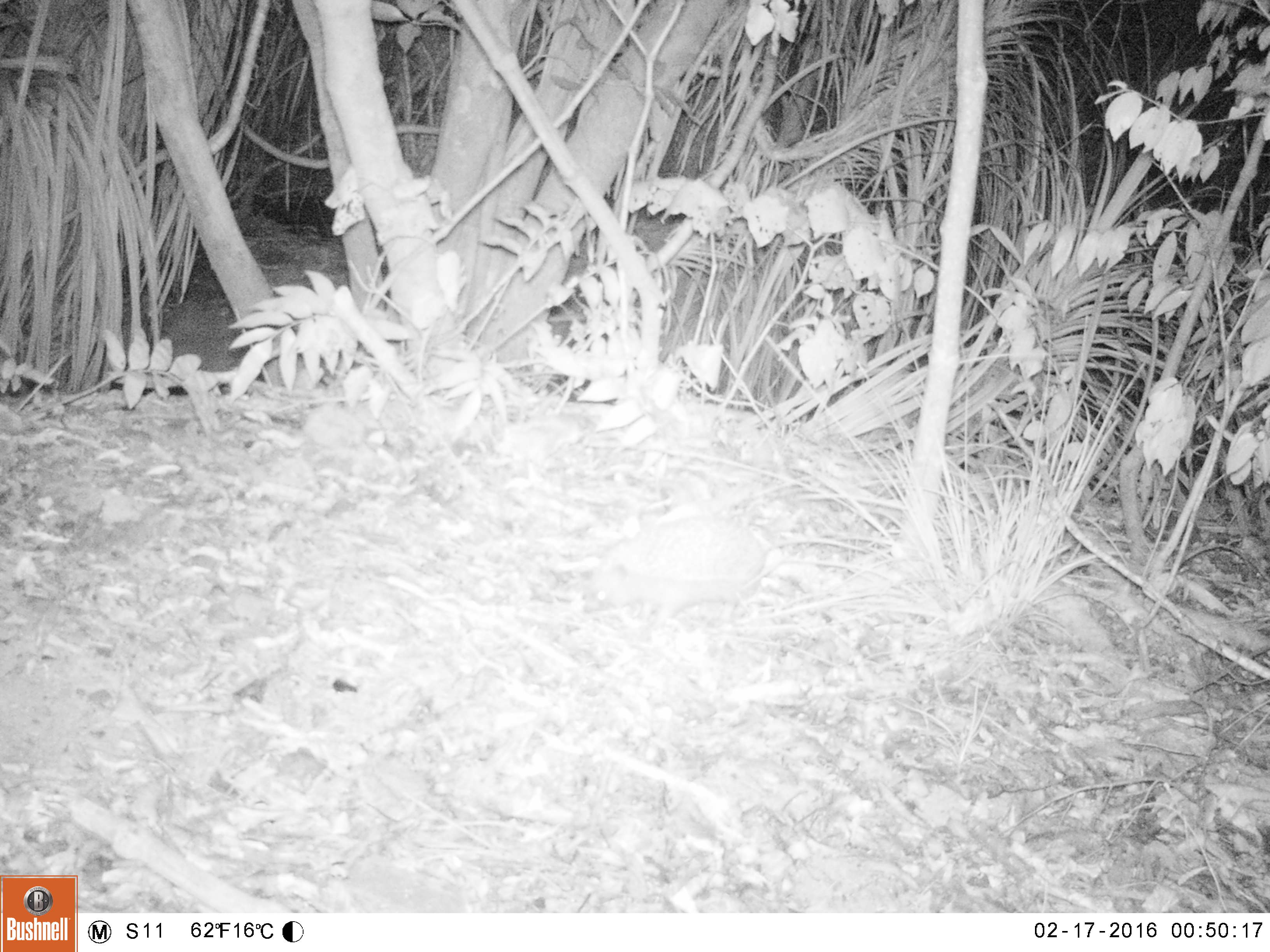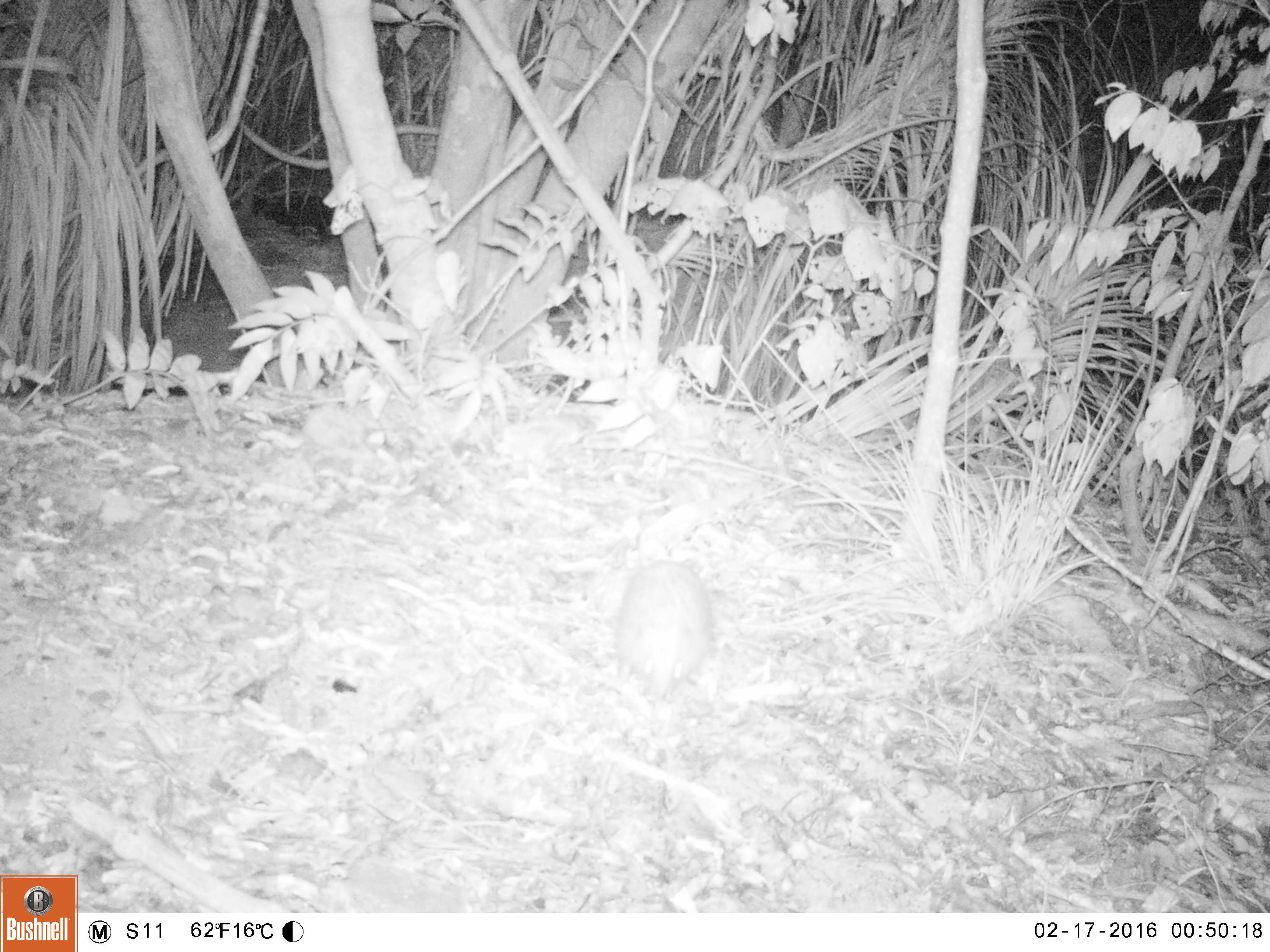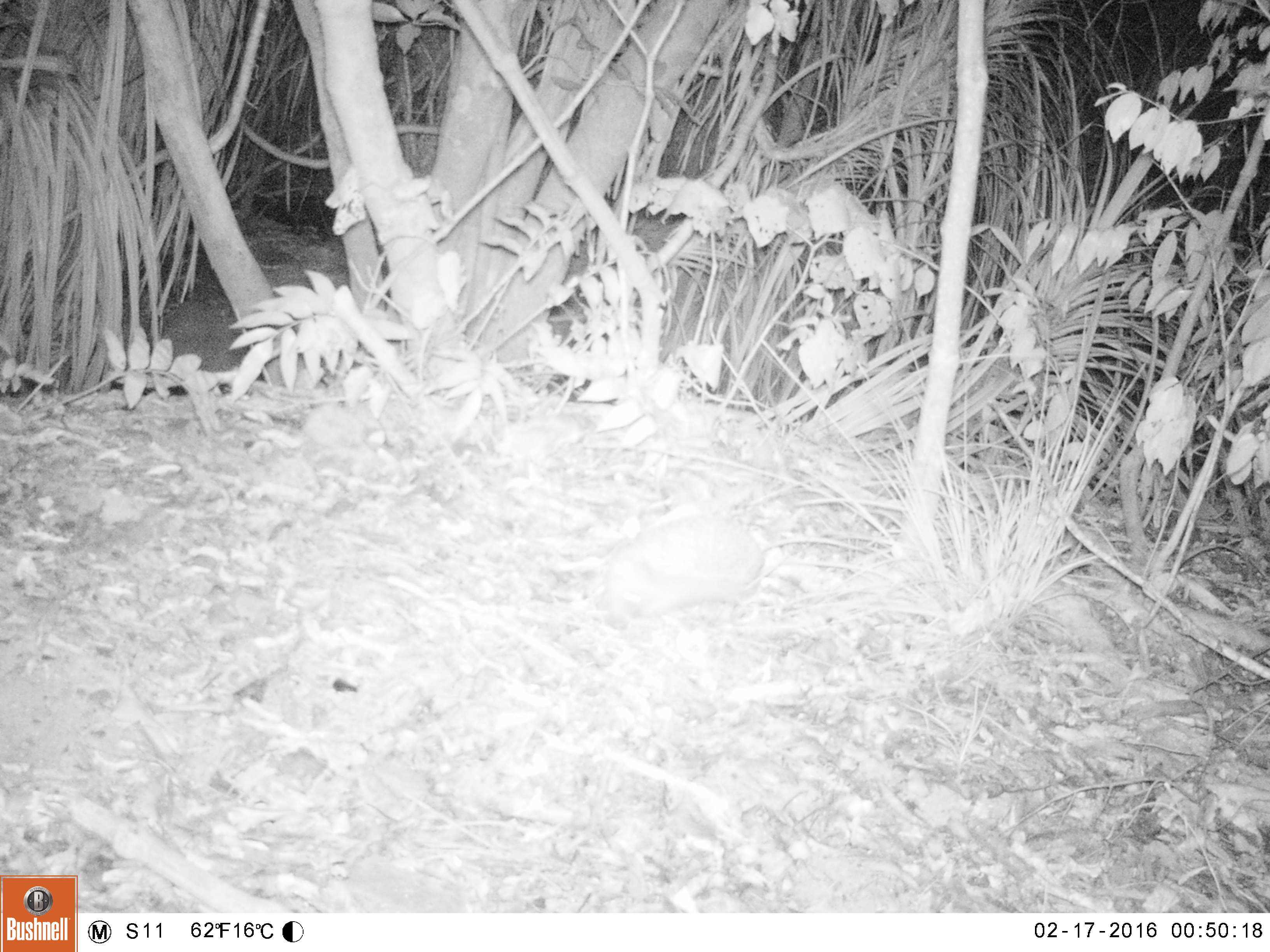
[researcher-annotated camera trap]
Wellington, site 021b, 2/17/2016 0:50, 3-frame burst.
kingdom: Animalia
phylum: Chordata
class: Mammalia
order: Eulipotyphla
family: Erinaceidae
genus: Erinaceus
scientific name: Erinaceus europaeus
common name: hedgehog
Hedgehog (Erinaceus europaeus).